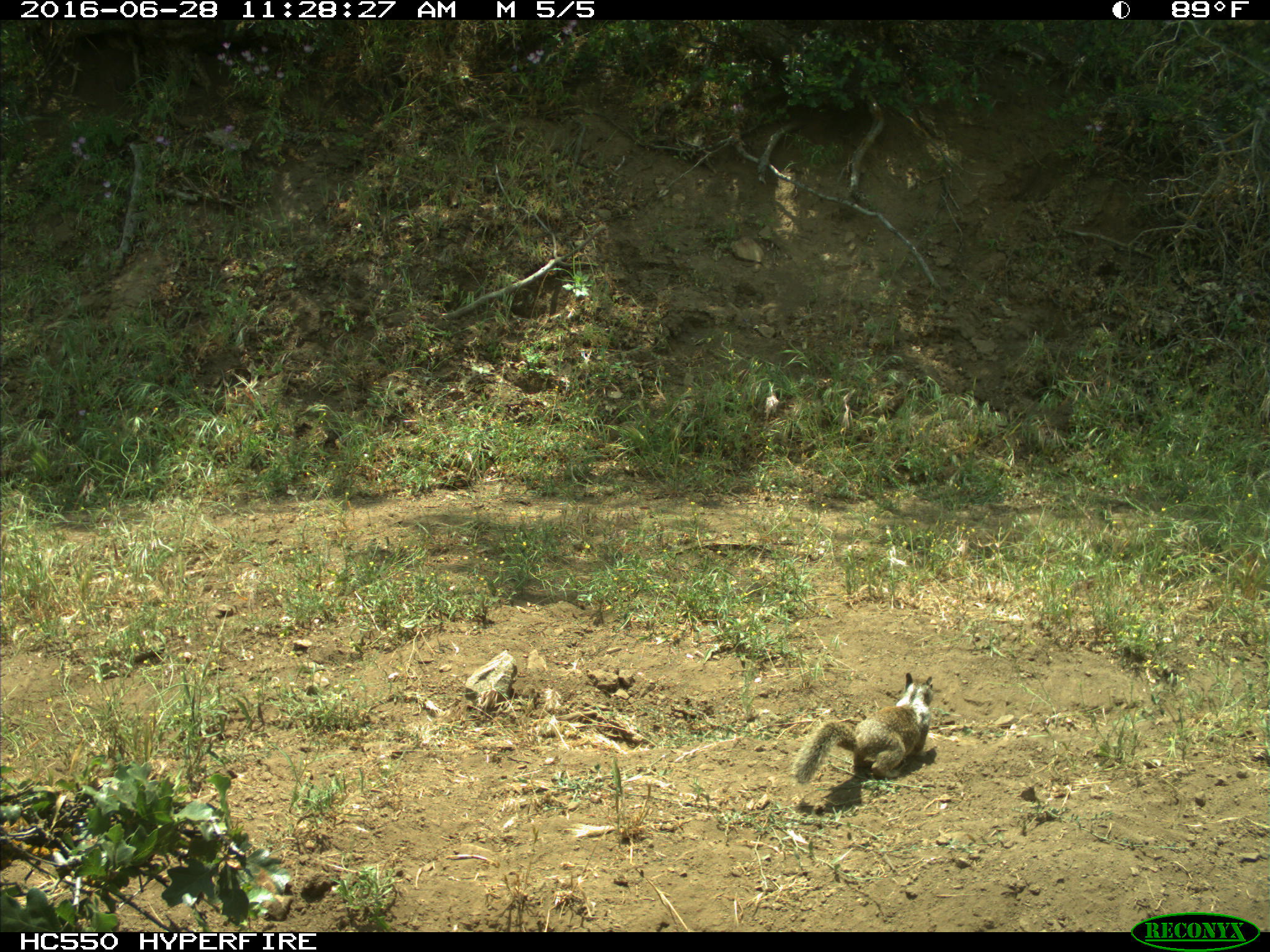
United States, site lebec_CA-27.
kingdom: Animalia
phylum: Chordata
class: Mammalia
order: Rodentia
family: Sciuridae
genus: Otospermophilus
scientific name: Otospermophilus beecheyi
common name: california ground squirrel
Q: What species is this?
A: Otospermophilus beecheyi (california ground squirrel).